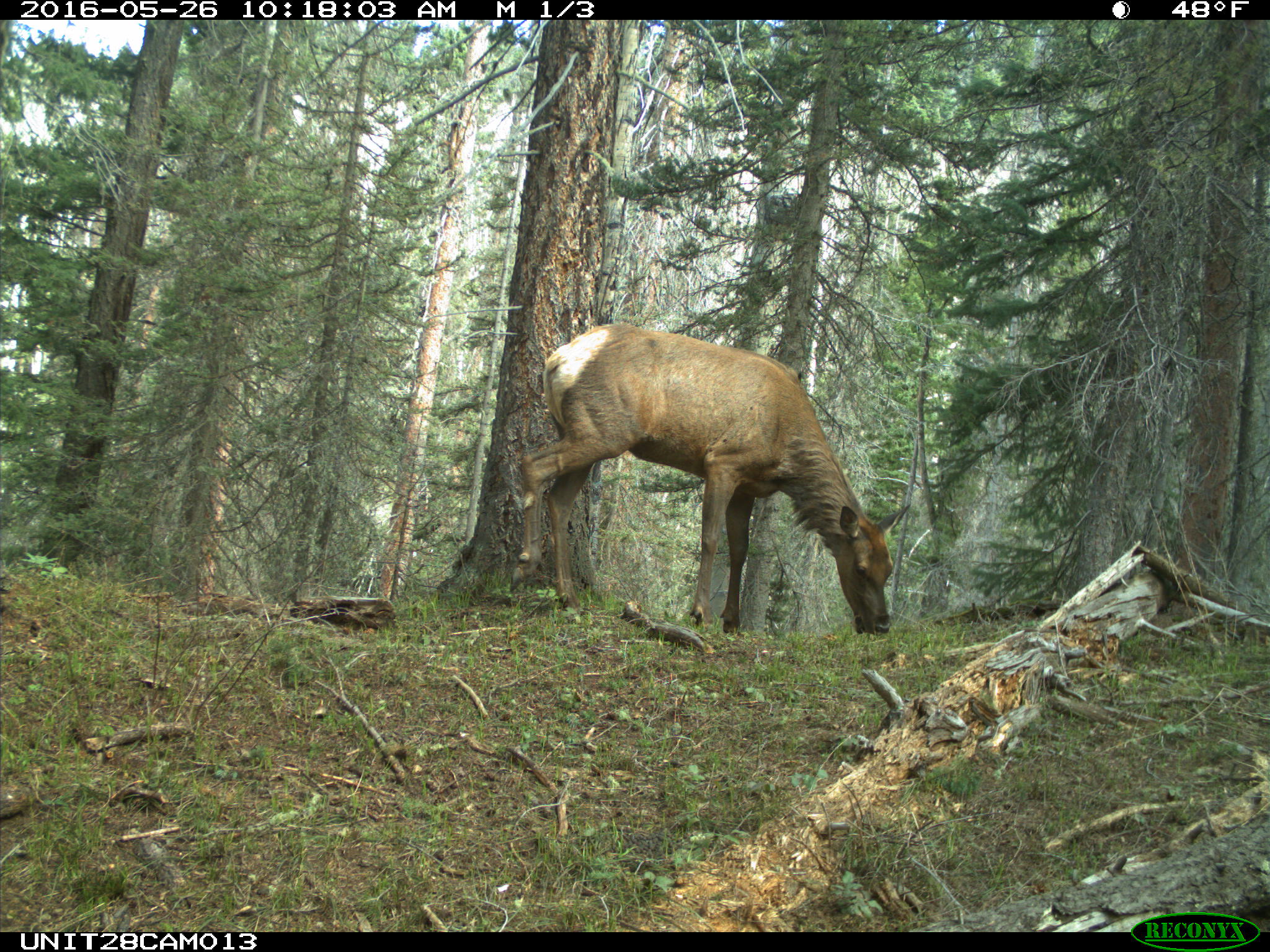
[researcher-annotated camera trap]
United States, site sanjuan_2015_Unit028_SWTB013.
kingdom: Animalia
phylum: Chordata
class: Mammalia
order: Artiodactyla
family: Cervidae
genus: Cervus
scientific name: Cervus elaphus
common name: red deer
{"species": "Cervus elaphus (red deer)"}